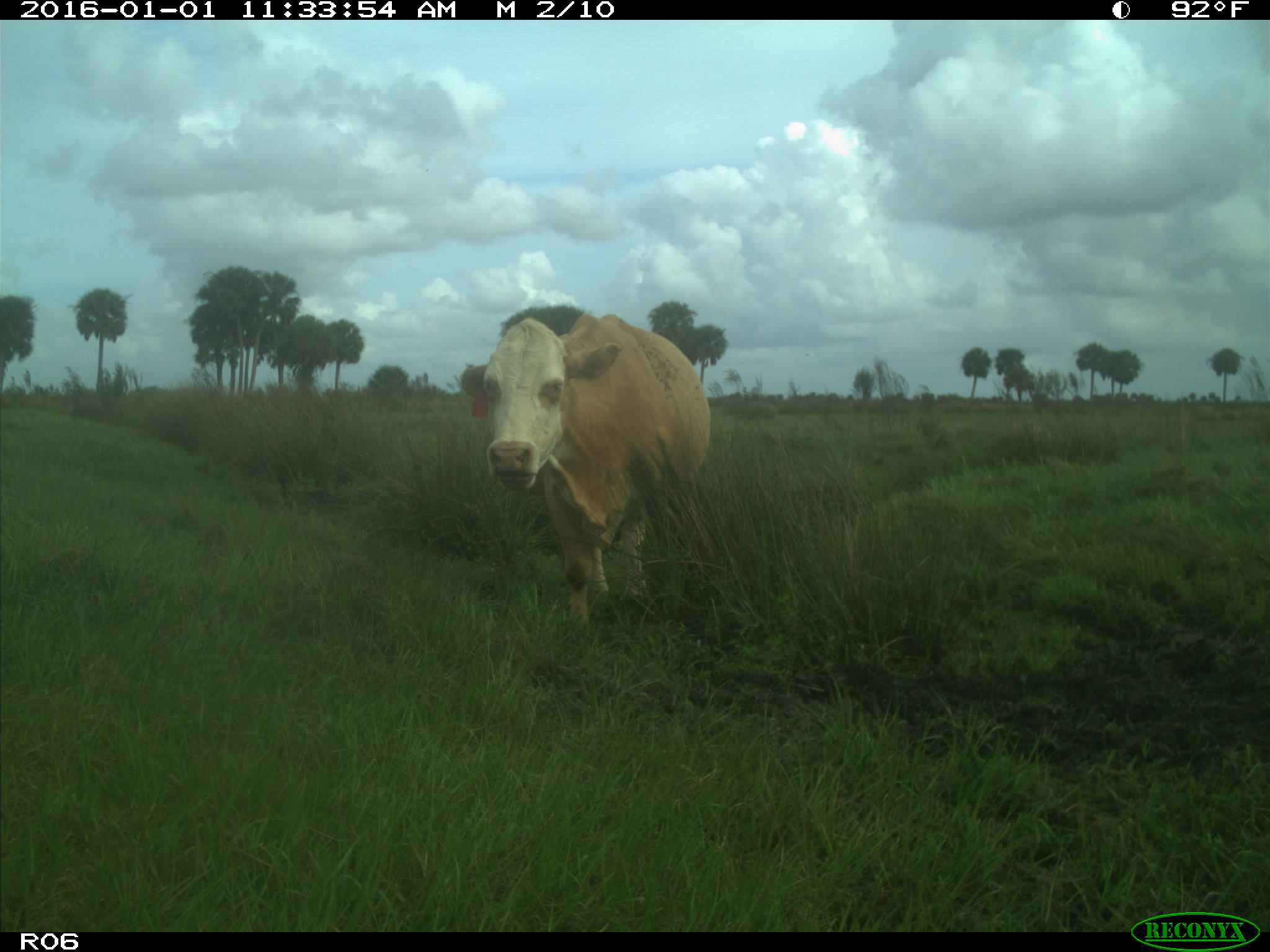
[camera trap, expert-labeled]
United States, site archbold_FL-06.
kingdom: Animalia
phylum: Chordata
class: Mammalia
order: Artiodactyla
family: Bovidae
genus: Bos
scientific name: Bos taurus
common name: domestic cow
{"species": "Bos taurus (domestic cow)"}